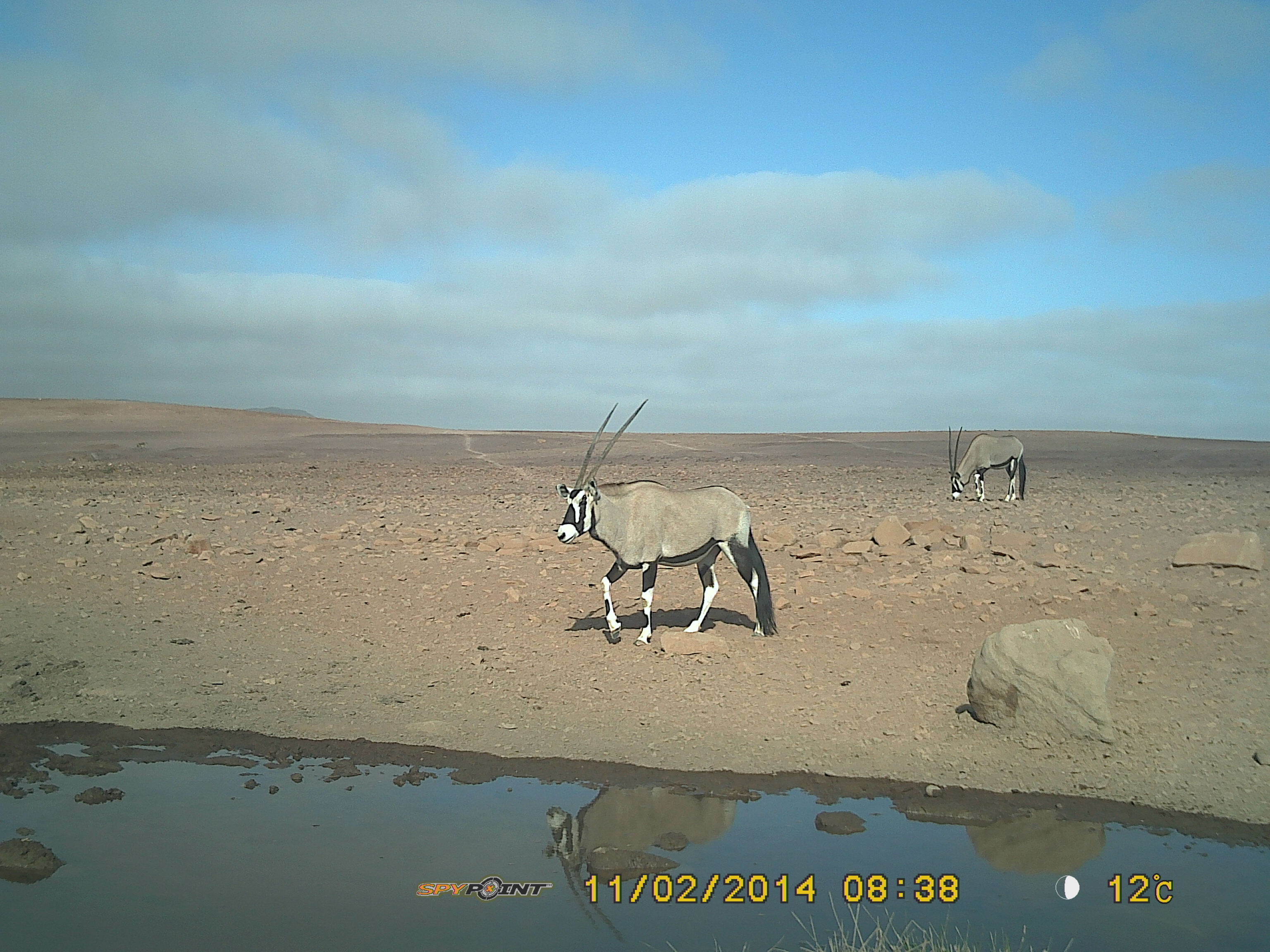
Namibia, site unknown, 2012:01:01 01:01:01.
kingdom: Animalia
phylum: Chordata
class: Mammalia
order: Artiodactyla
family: Bovidae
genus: Oryx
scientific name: Oryx gazella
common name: gemsbok